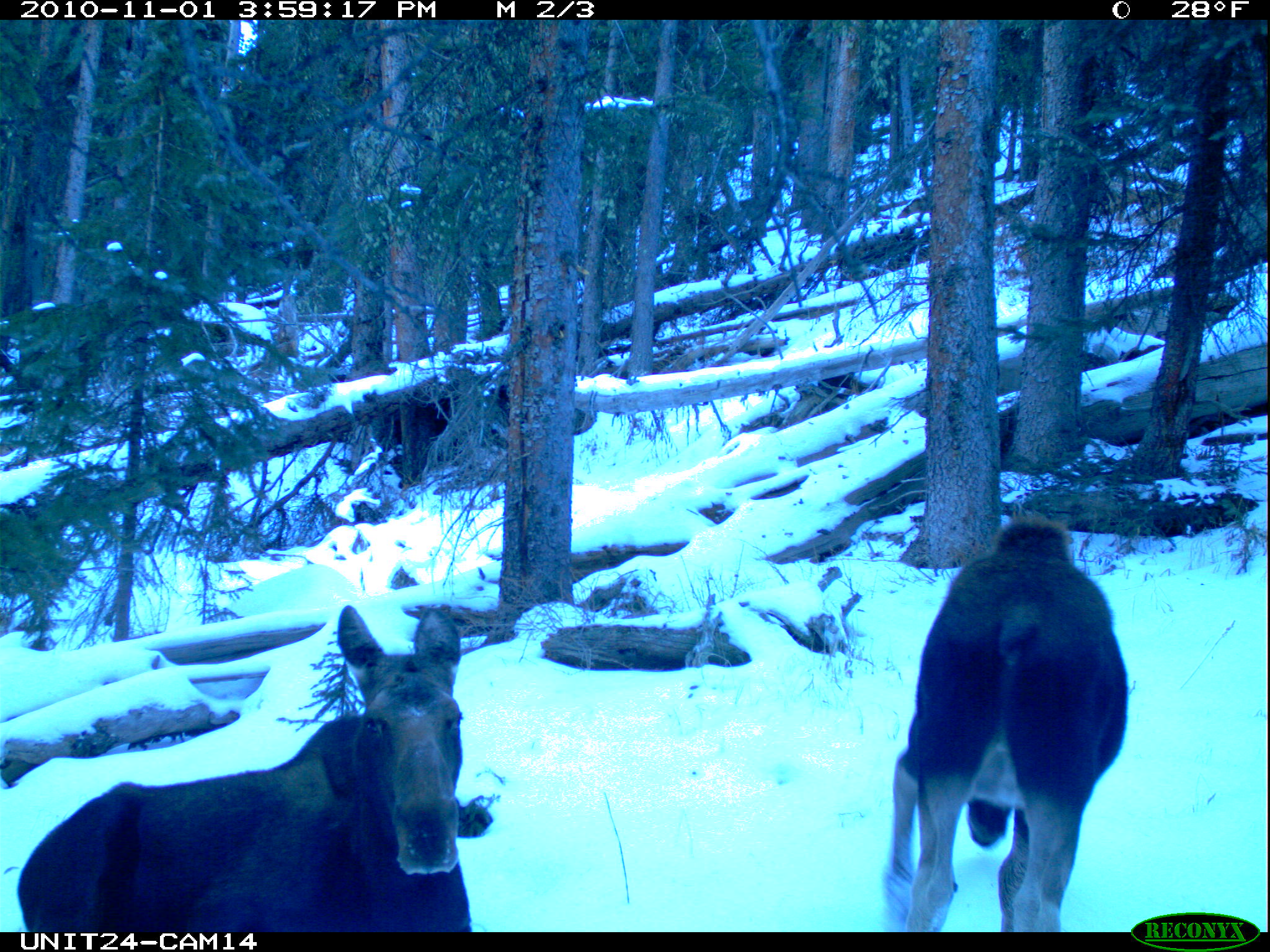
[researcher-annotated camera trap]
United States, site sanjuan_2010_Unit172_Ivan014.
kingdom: Animalia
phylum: Chordata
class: Mammalia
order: Artiodactyla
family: Cervidae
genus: Alces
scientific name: Alces alces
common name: moose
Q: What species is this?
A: Alces alces (moose).